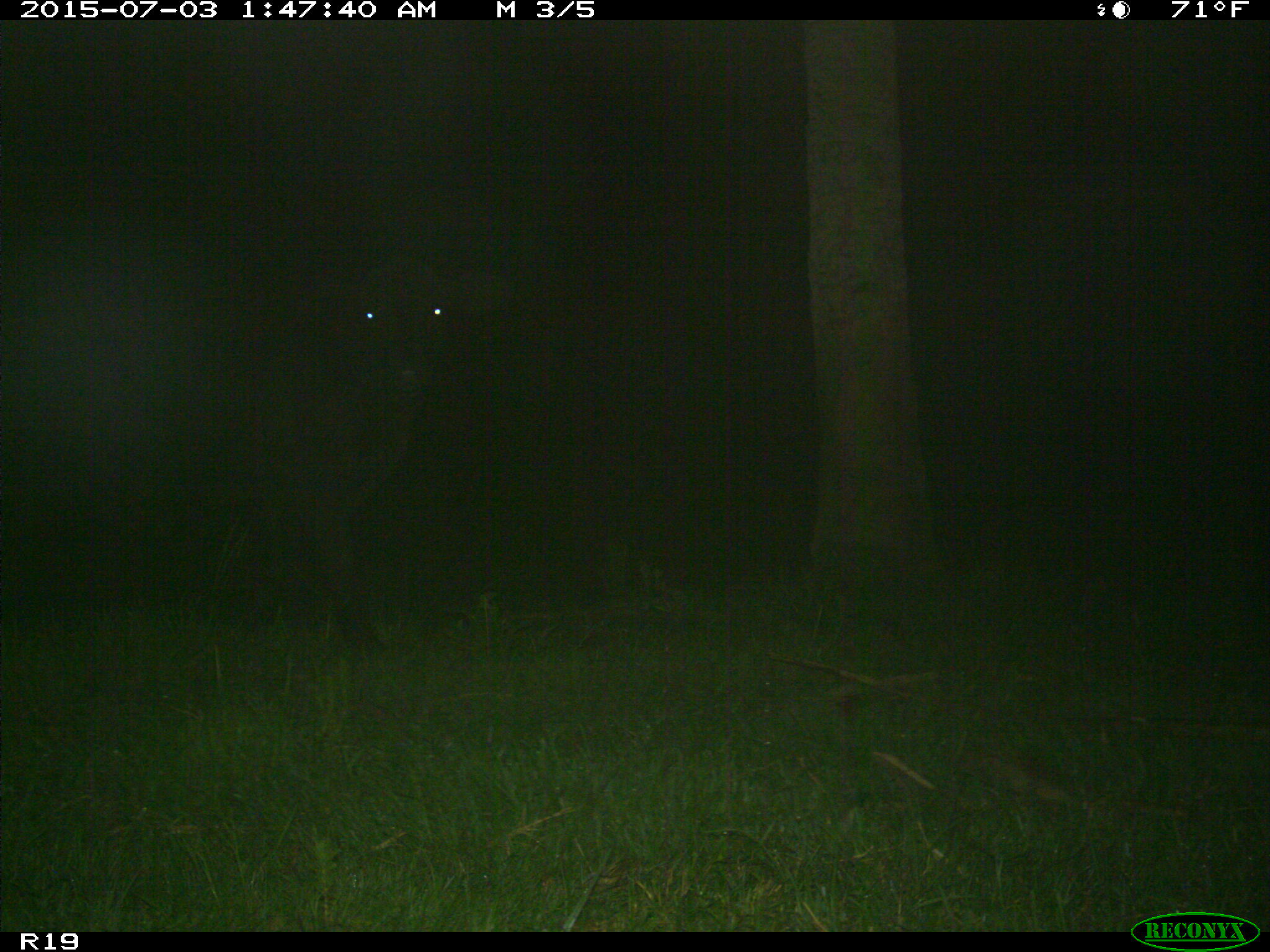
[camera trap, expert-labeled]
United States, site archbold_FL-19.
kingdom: Animalia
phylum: Chordata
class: Mammalia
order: Artiodactyla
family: Bovidae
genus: Bos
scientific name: Bos taurus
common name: domestic cow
Bos taurus (domestic cow).